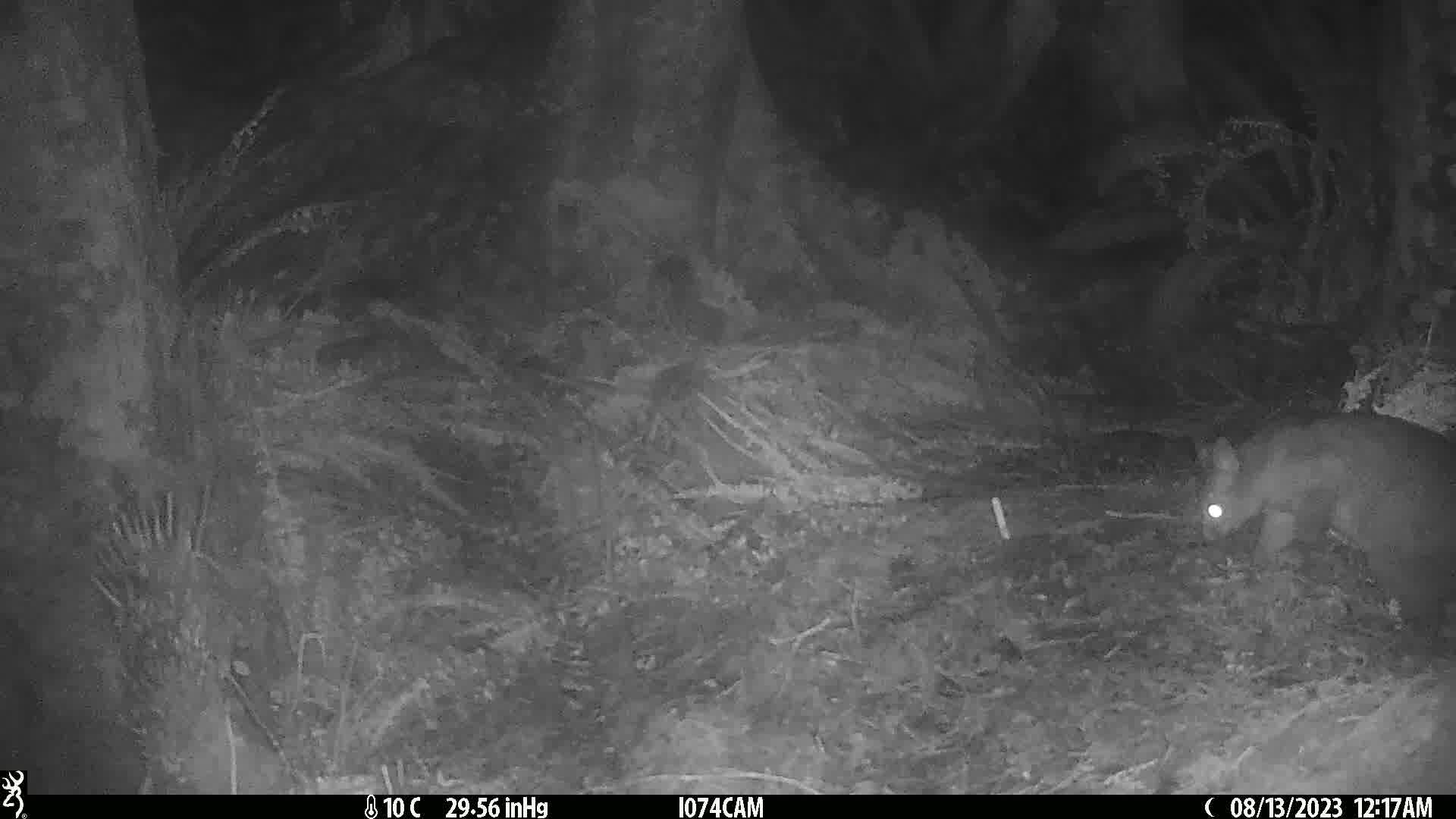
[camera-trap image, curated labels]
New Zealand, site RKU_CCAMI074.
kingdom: Animalia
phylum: Chordata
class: Mammalia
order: Diprotodontia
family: Phalangeridae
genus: Trichosurus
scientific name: Trichosurus vulpecula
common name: common brushtail possum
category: possum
Possum (common brushtail possum) (Trichosurus vulpecula).